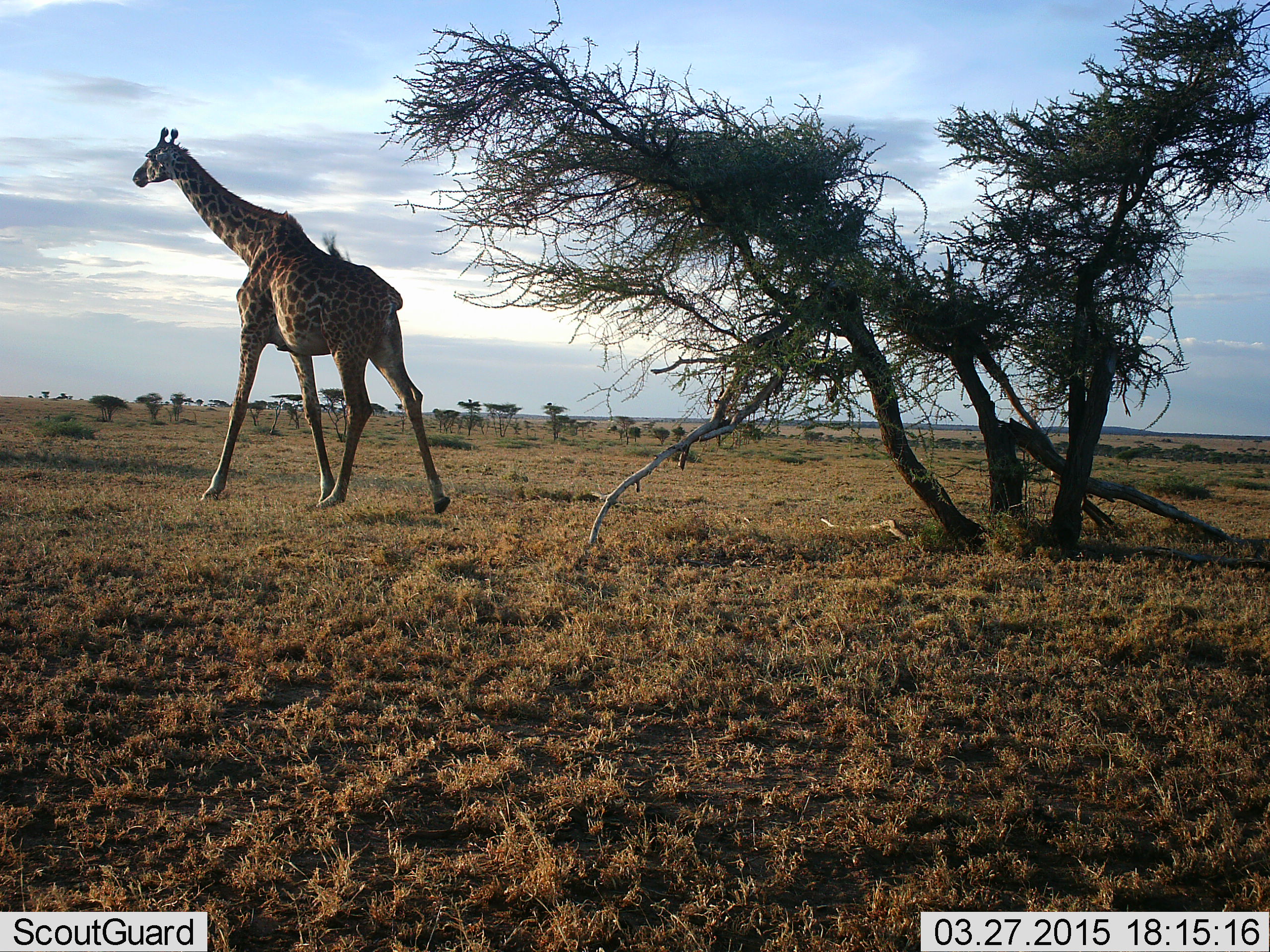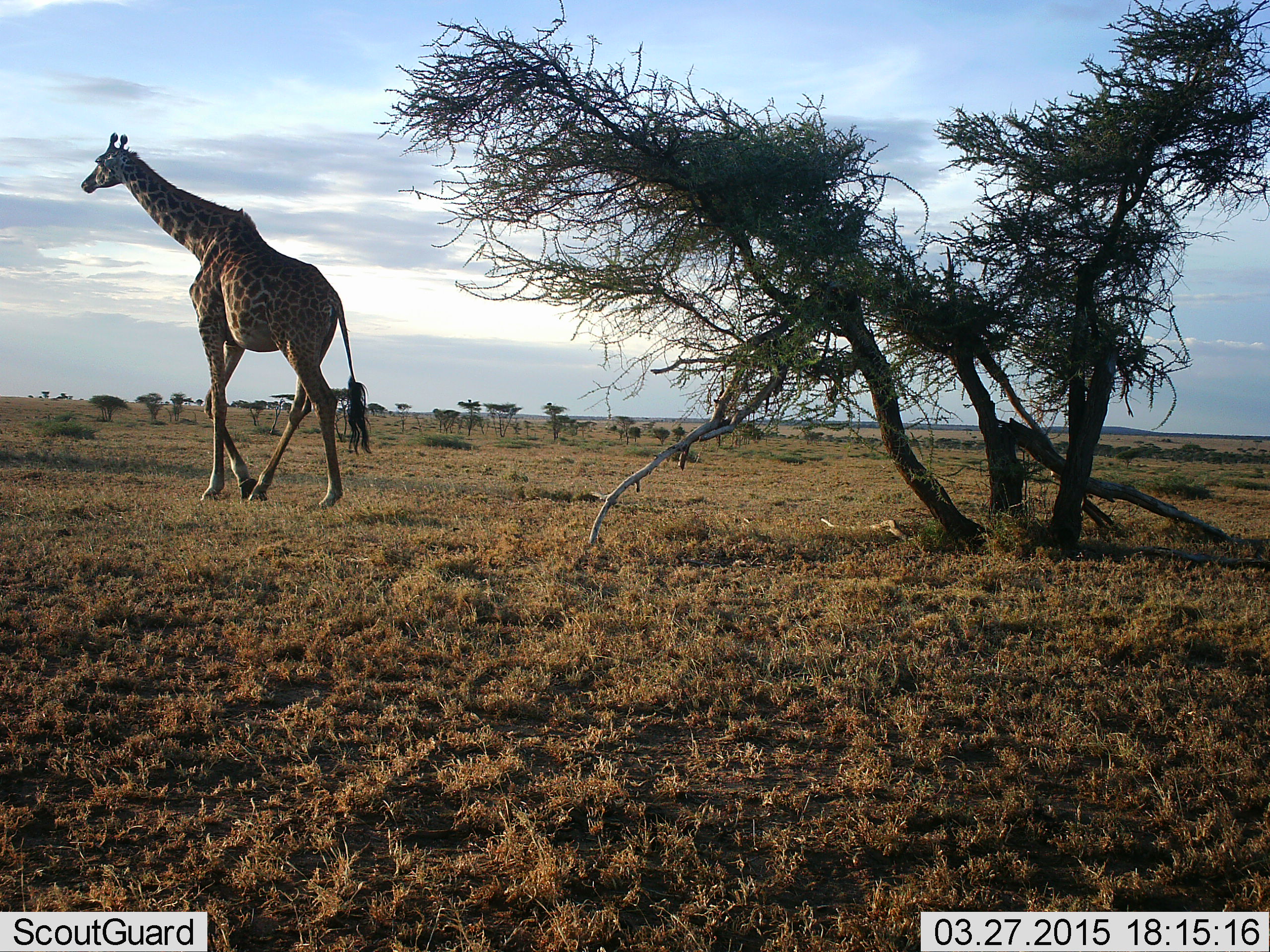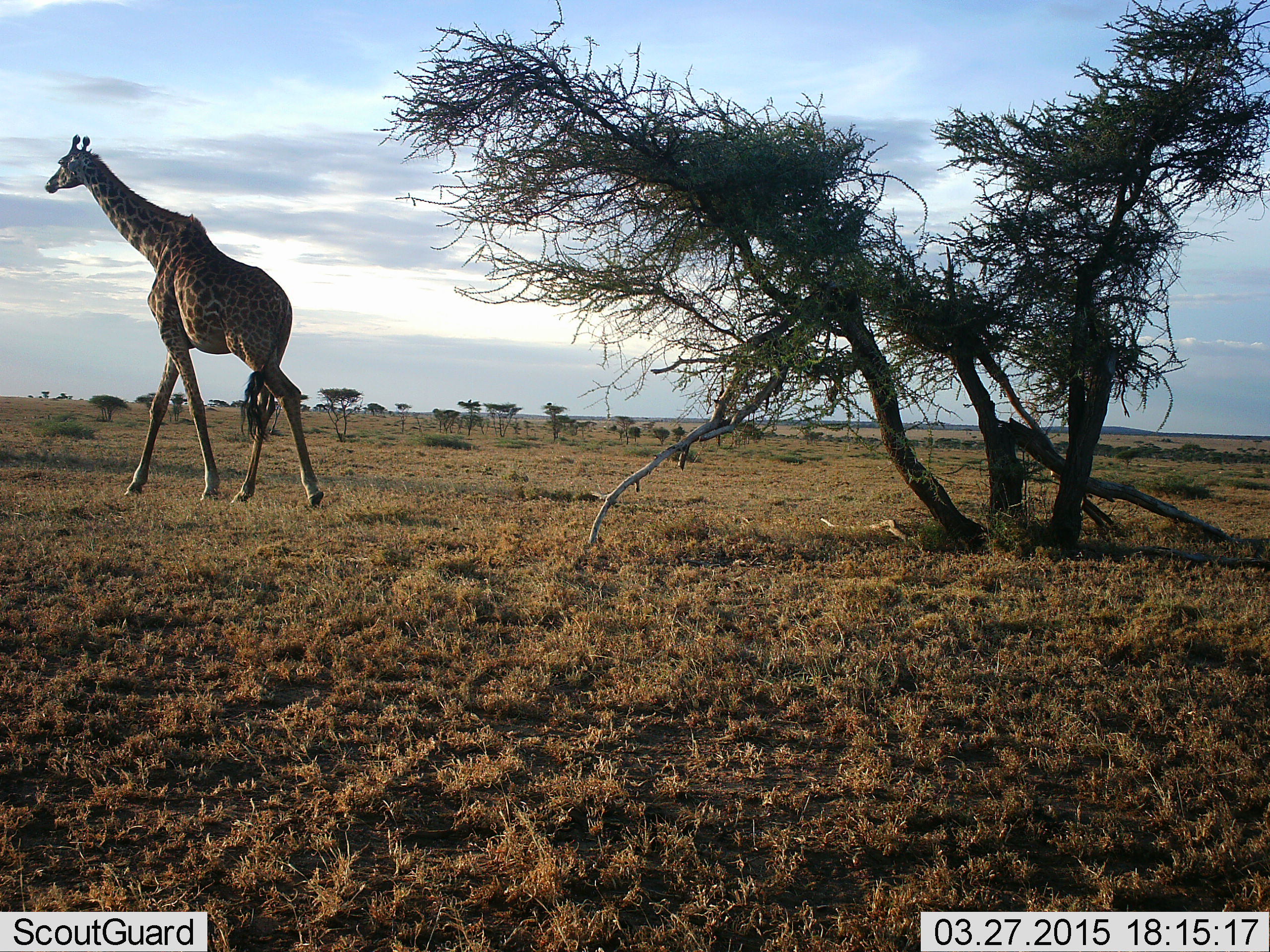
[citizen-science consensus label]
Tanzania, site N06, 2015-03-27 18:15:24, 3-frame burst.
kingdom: Animalia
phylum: Chordata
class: Mammalia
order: Artiodactyla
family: Giraffidae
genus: Giraffa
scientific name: Giraffa camelopardalis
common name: giraffe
Giraffe (Giraffa camelopardalis), count 1. Behavior (volunteer vote fractions): standing 10%, resting 0%, moving 100%, interacting 0%. Young present (vote fraction): 0%. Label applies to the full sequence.